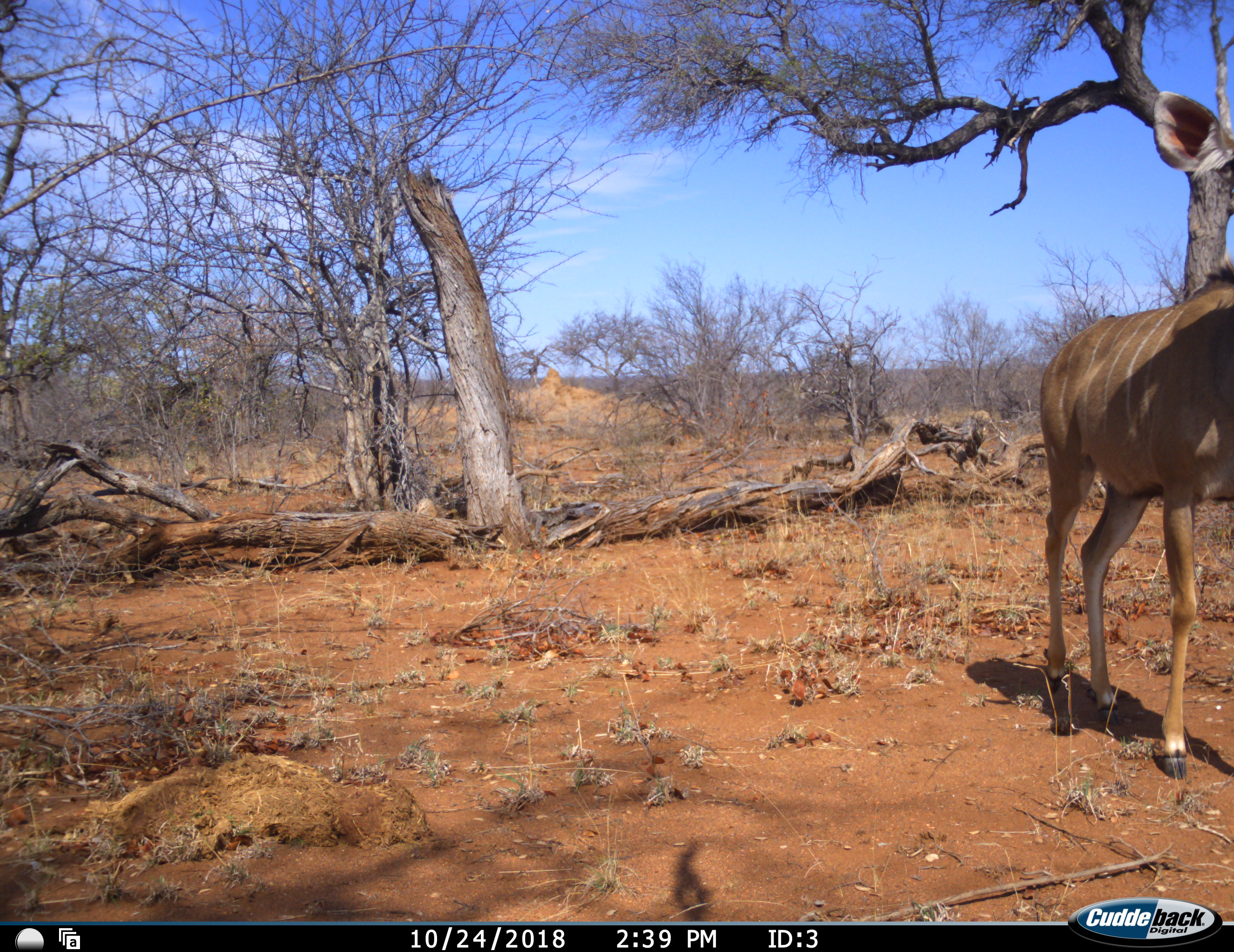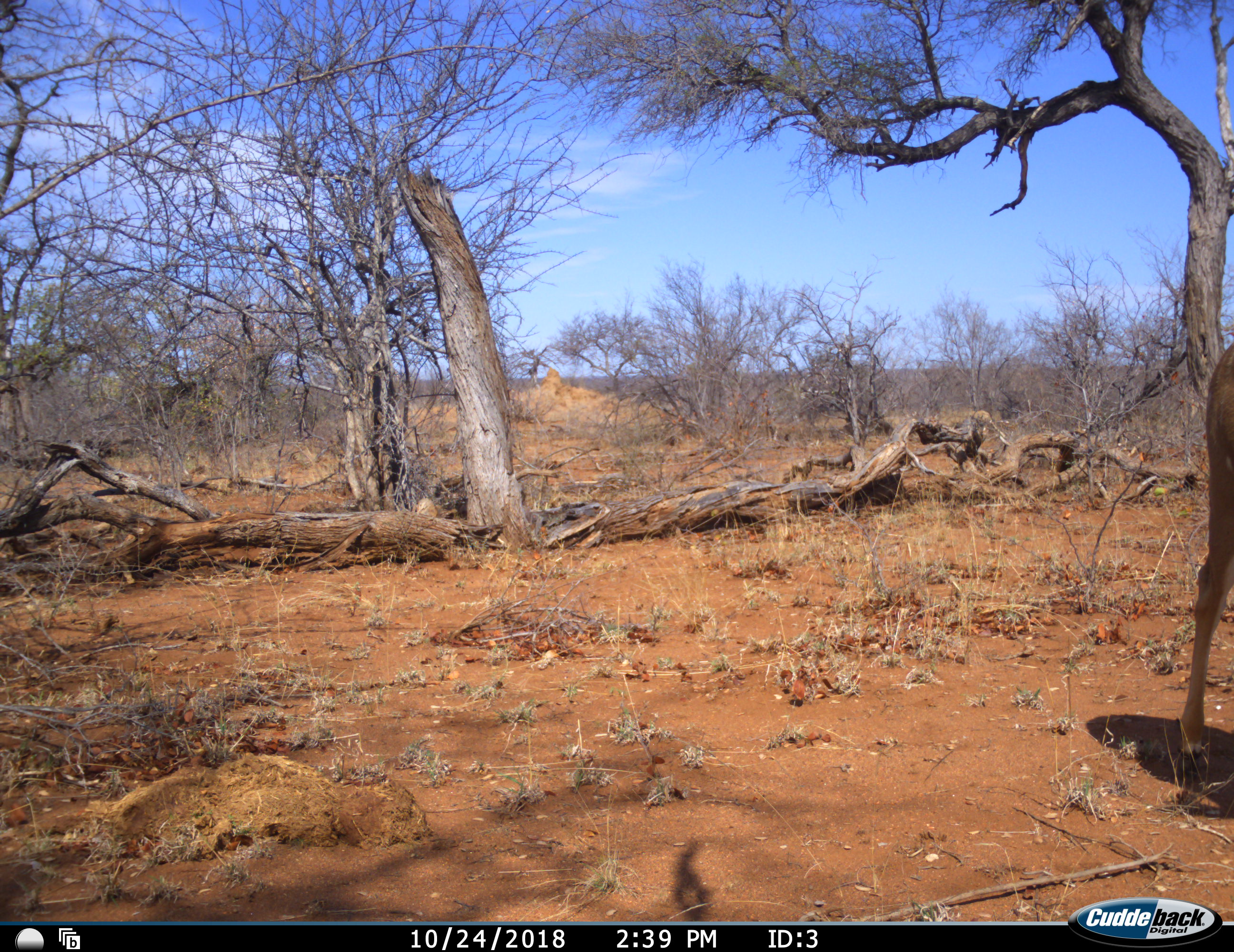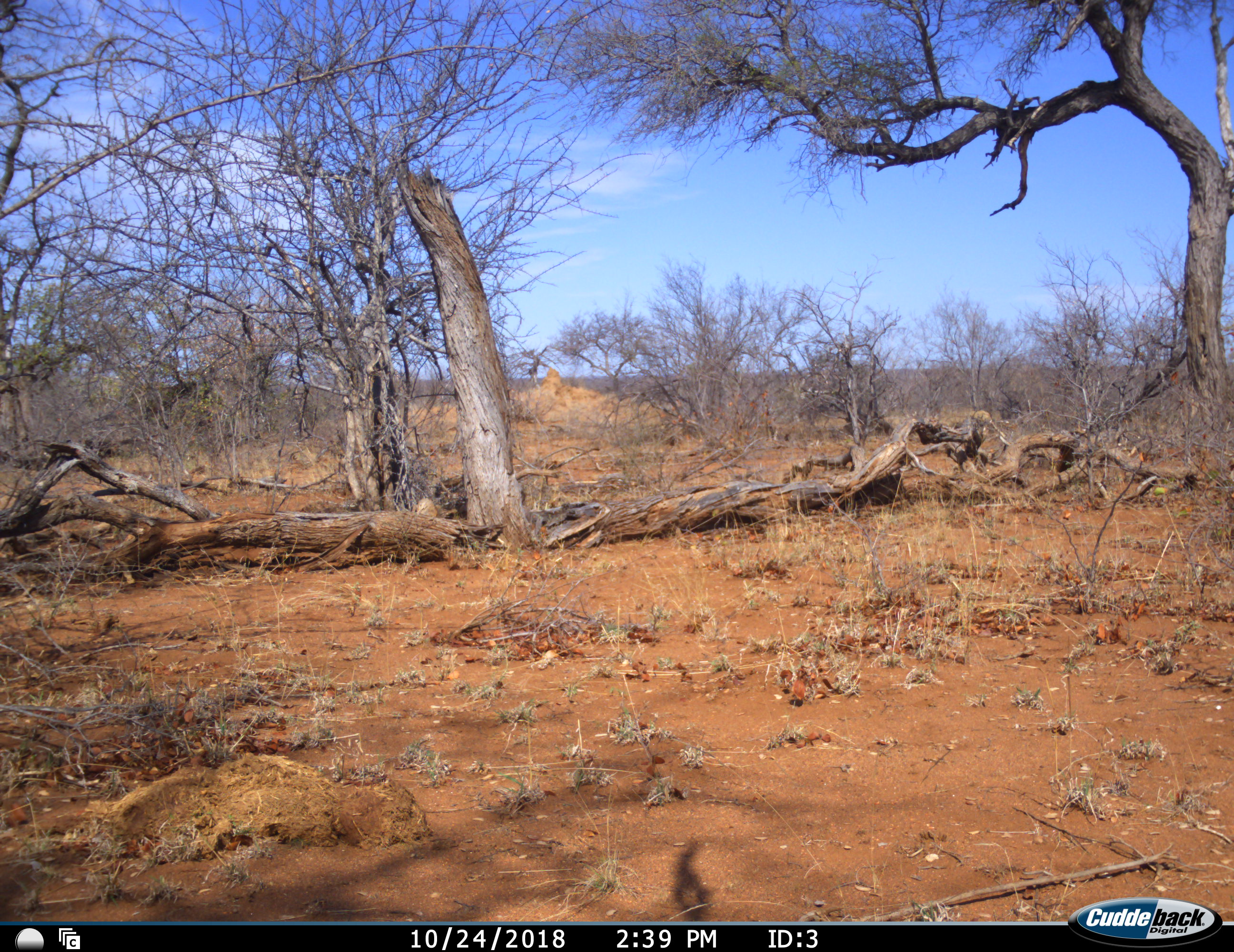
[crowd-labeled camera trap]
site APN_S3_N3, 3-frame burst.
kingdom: Animalia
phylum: Chordata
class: Mammalia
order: Artiodactyla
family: Bovidae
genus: Tragelaphus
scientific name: Tragelaphus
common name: kudu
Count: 1.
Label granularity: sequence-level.